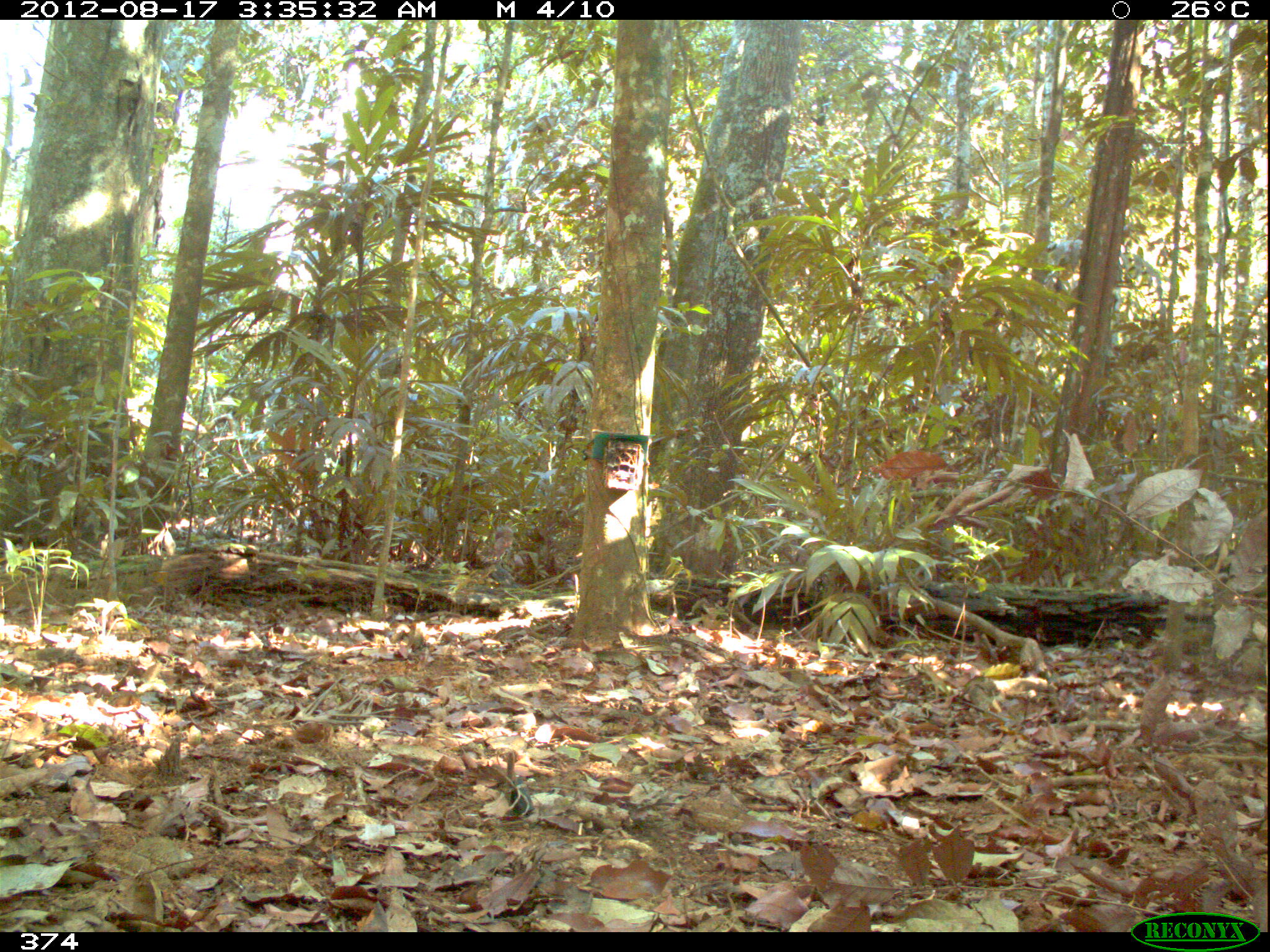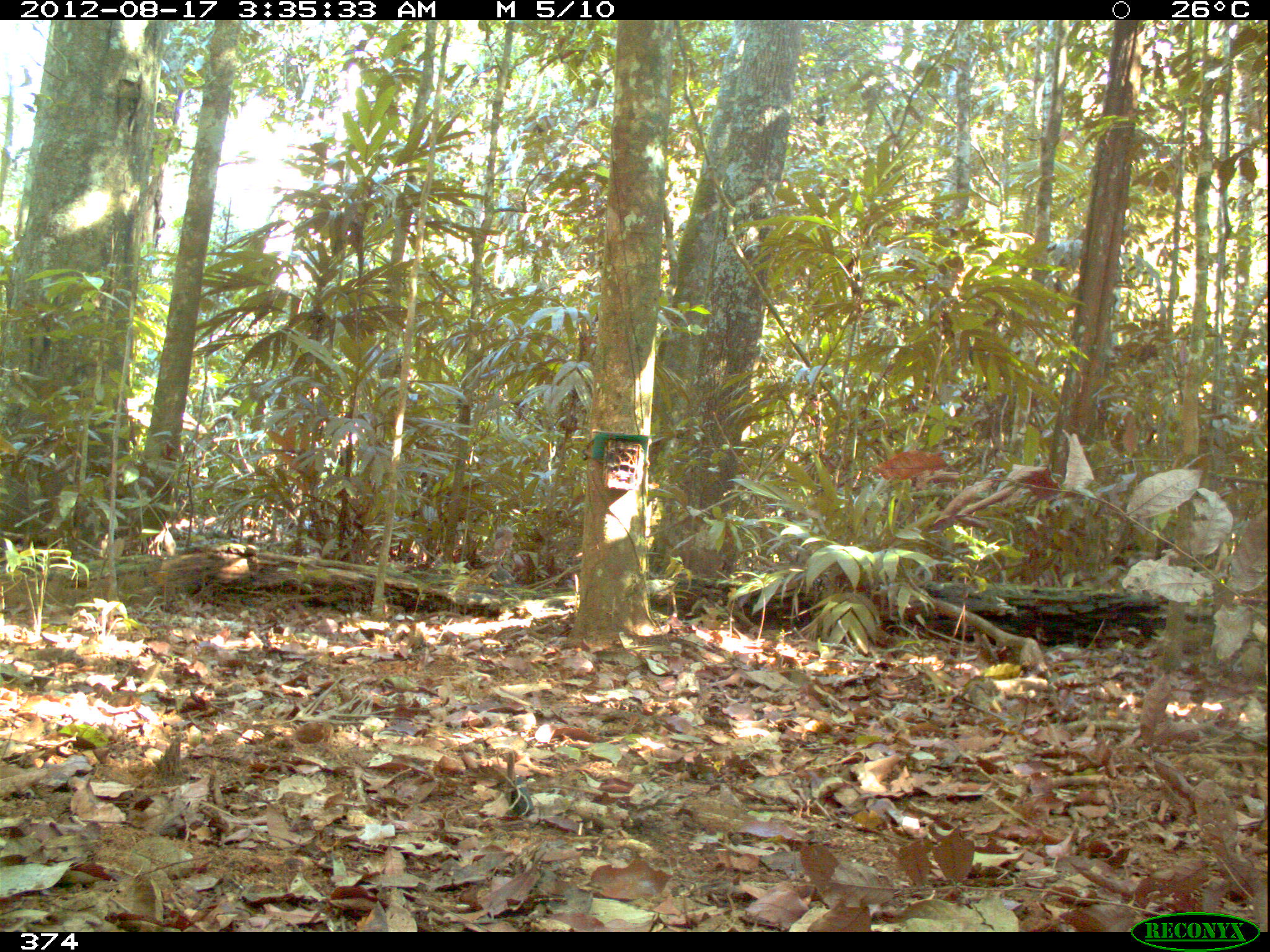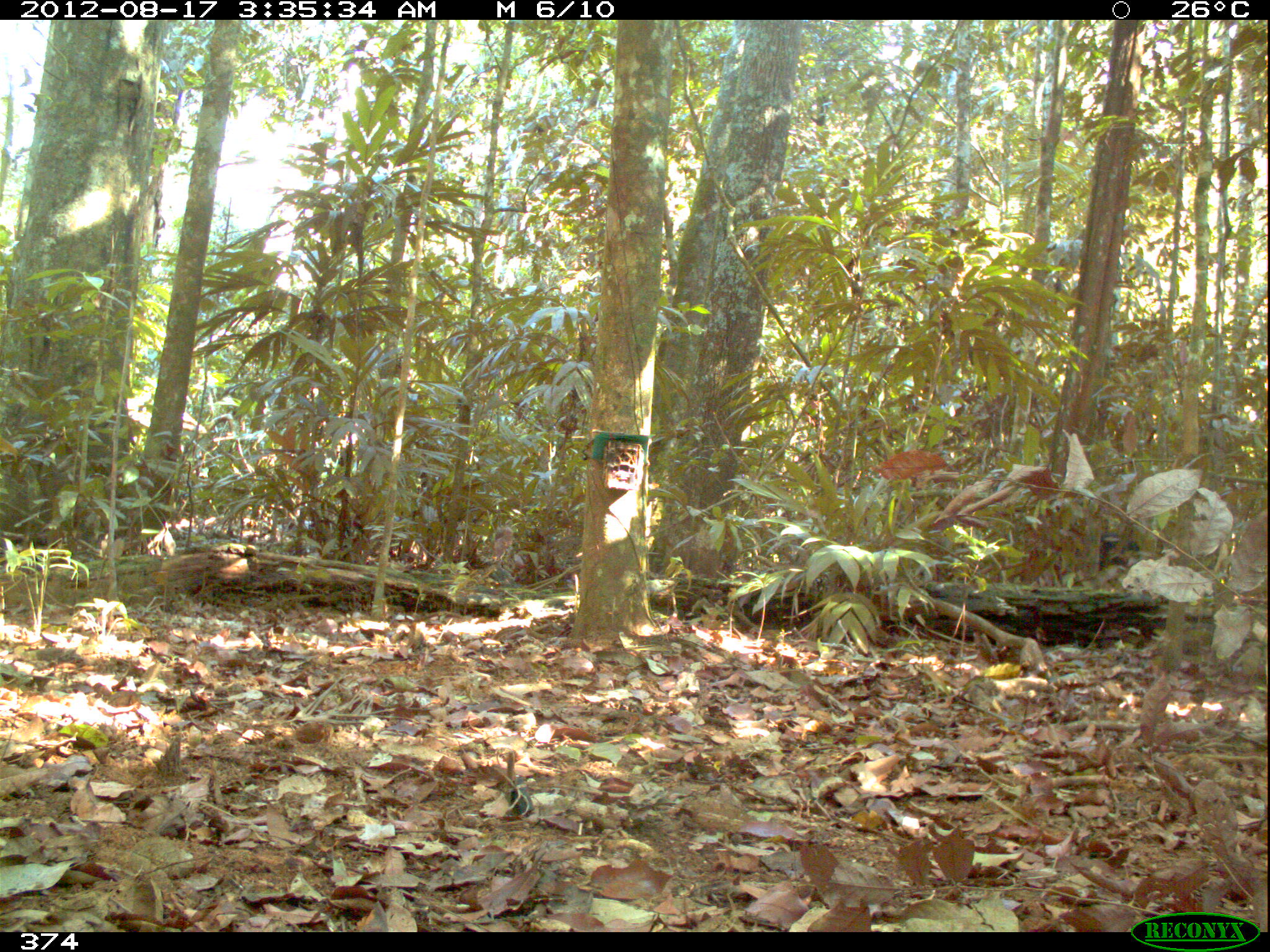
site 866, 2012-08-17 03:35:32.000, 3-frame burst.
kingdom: Animalia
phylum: Chordata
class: Mammalia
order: Artiodactyla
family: Tayassuidae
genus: Tayassu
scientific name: Tayassu pecari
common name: white-lipped peccary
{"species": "Tayassu pecari (white-lipped peccary)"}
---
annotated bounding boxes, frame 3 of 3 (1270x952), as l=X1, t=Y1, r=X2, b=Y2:
tayassu pecari: l=1075, t=534, r=1140, b=569